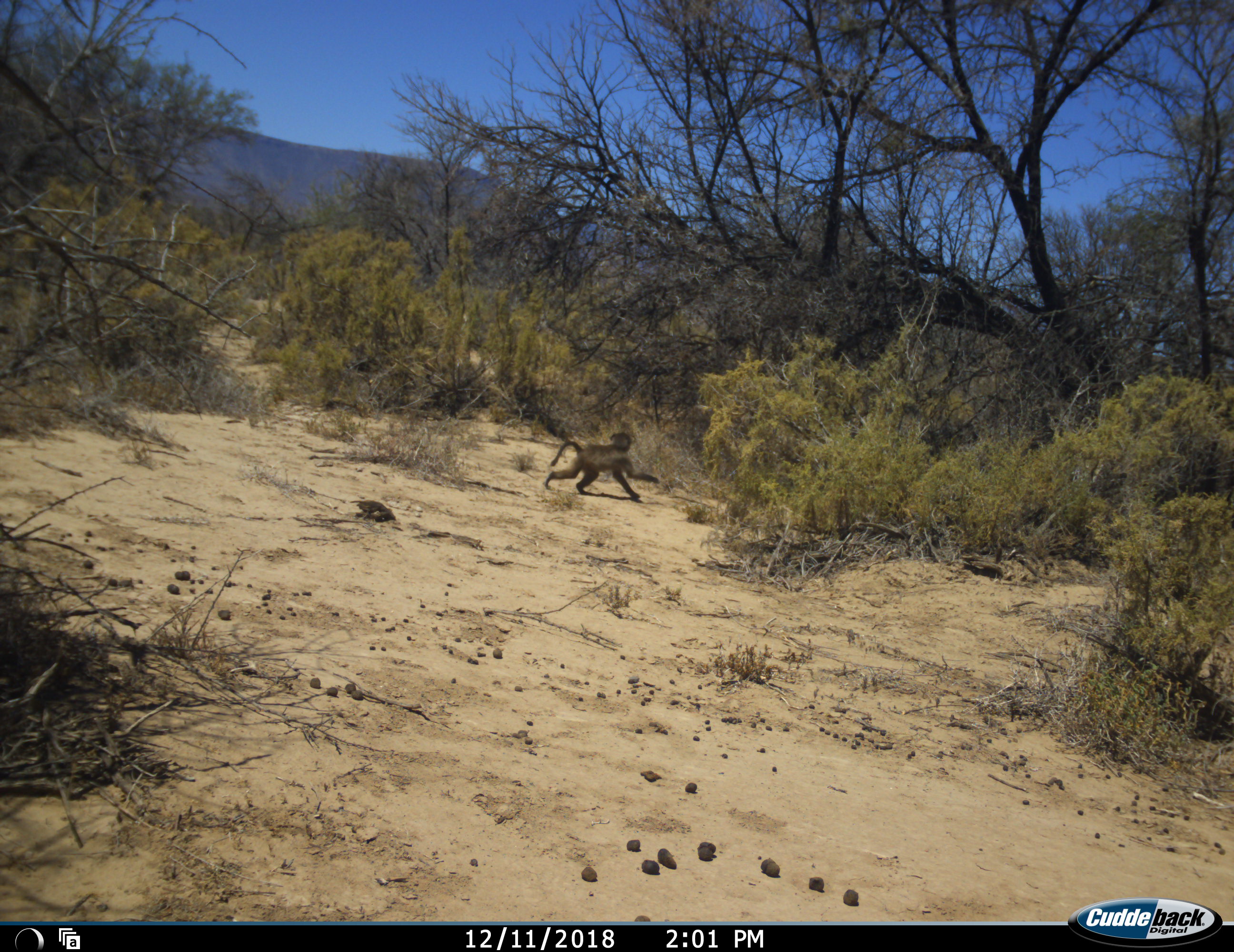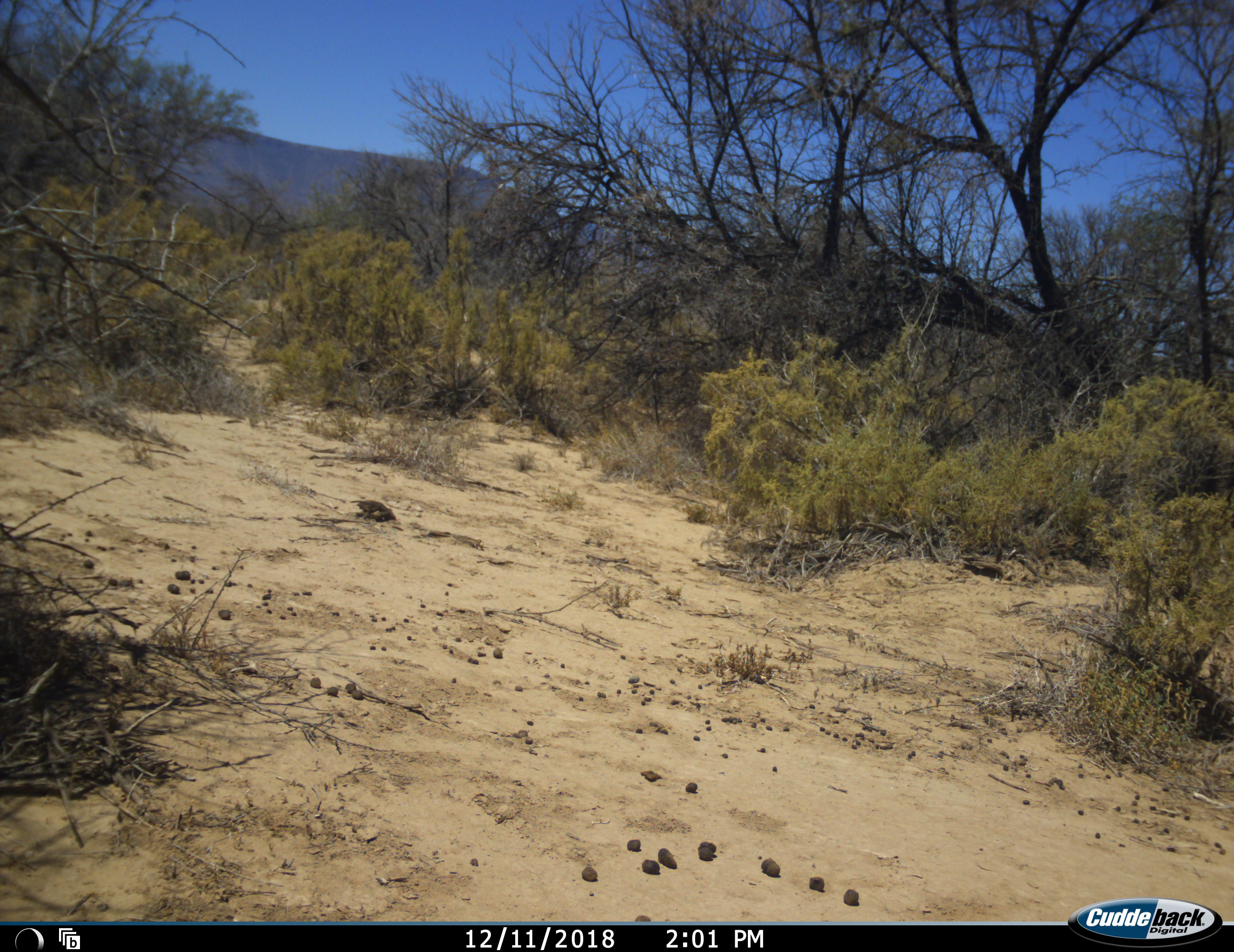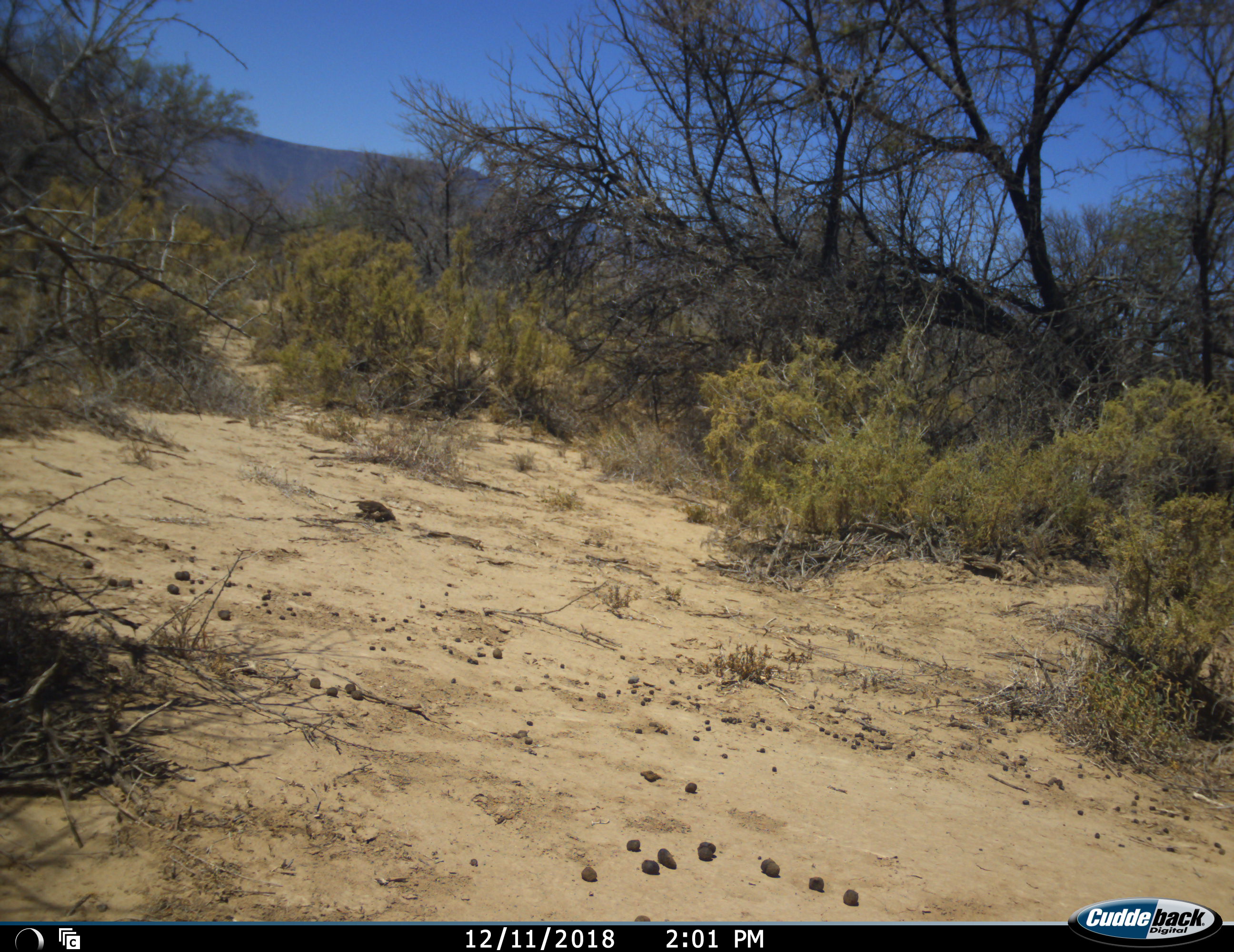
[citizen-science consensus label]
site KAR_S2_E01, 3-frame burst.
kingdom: Animalia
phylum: Chordata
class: Mammalia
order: Primates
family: Cercopithecidae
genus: Papio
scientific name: Papio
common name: baboon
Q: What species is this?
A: Baboon (Papio).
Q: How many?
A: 1.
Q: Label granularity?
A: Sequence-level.